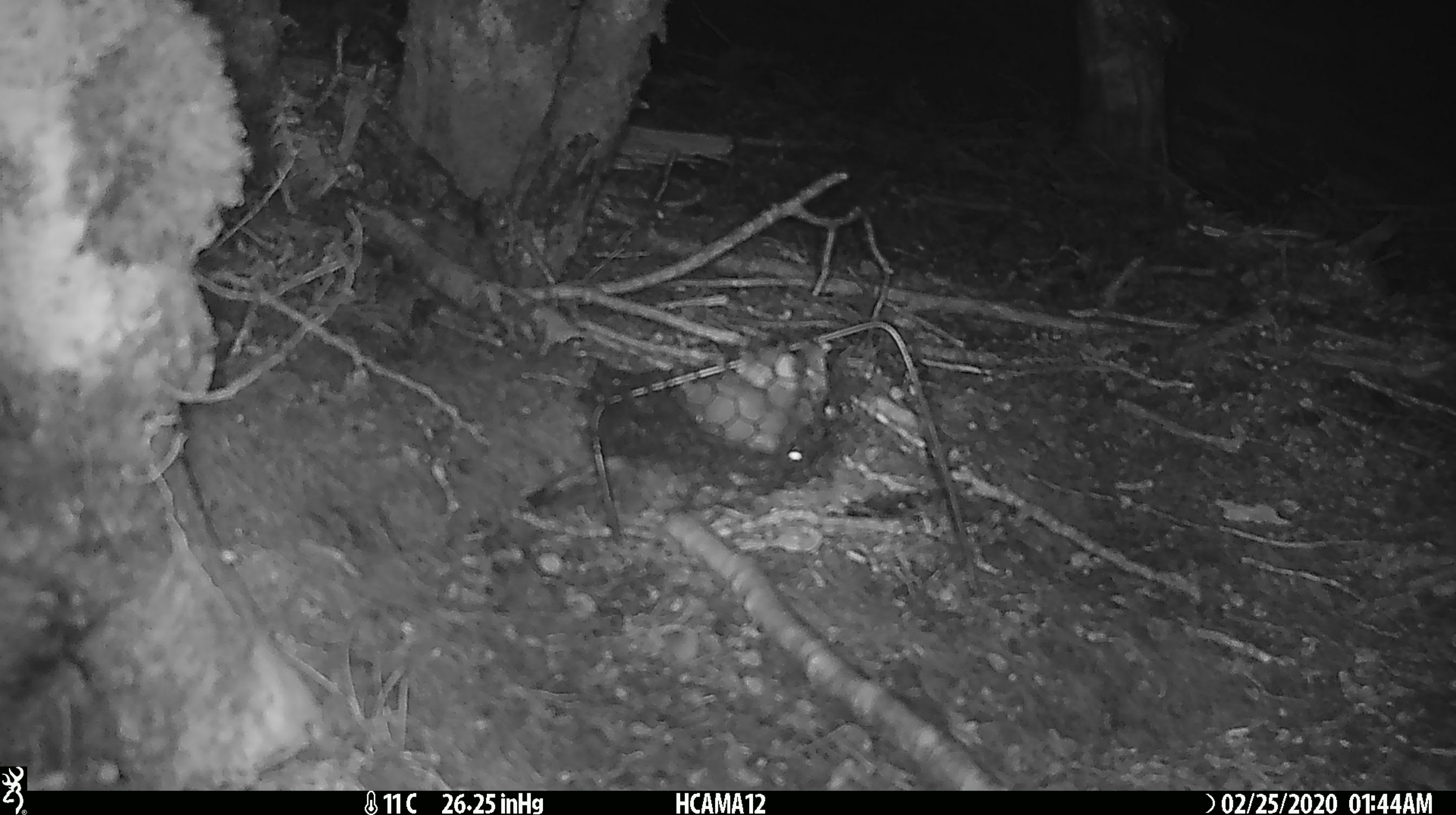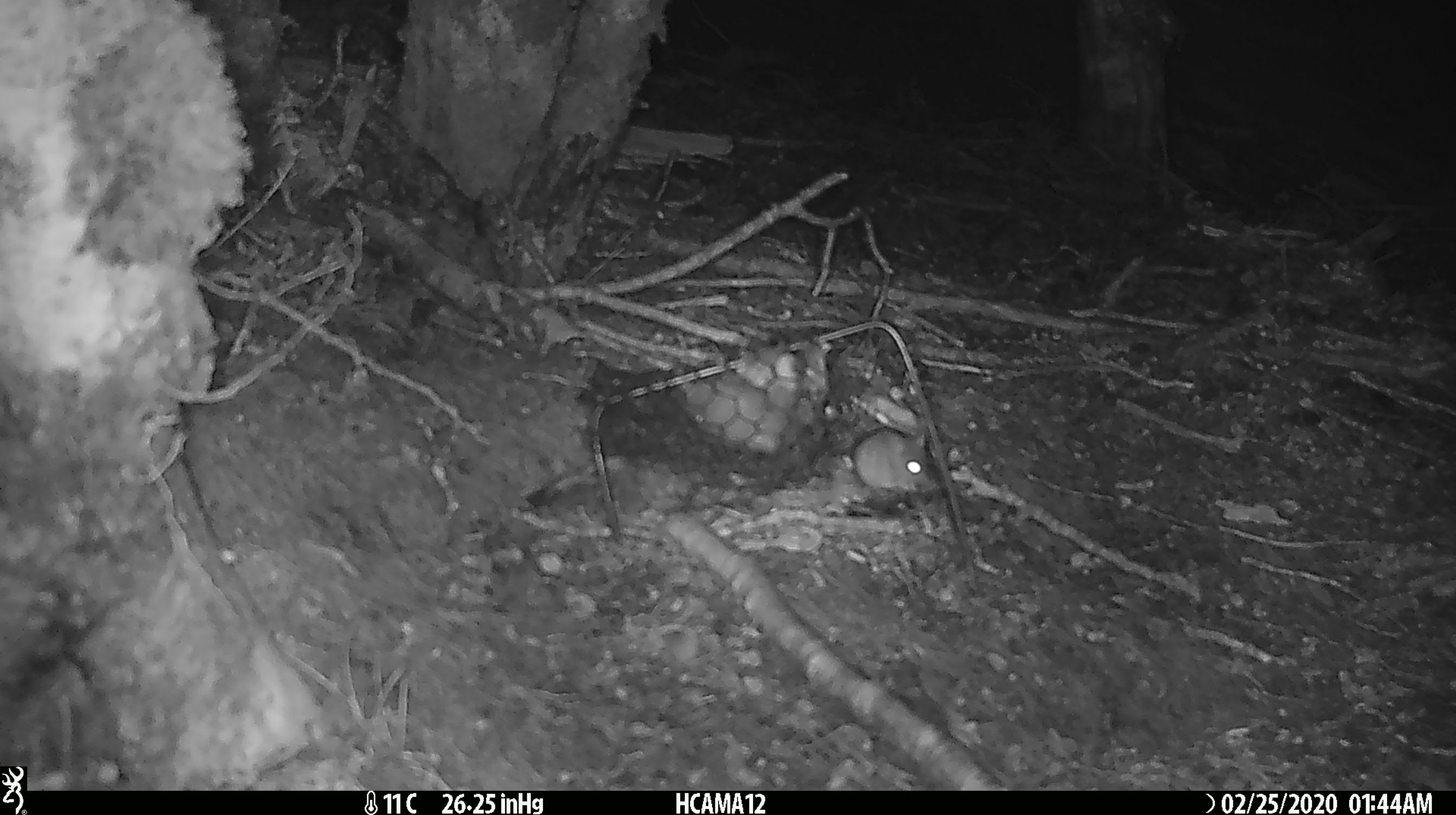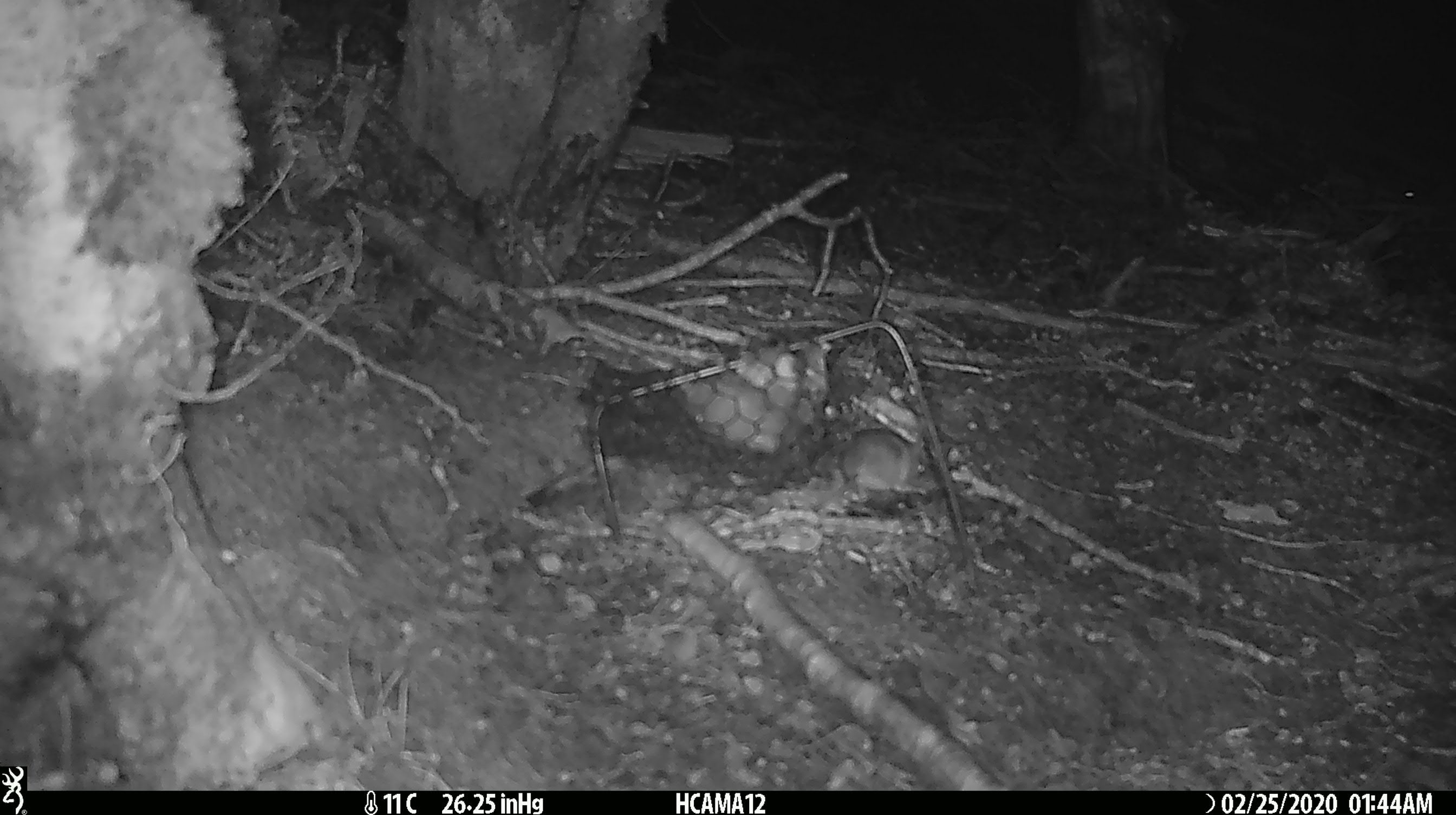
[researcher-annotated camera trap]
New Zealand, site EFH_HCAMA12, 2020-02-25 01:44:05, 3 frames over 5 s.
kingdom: Animalia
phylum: Chordata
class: Mammalia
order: Rodentia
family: Muridae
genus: Mus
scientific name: Mus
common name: mouse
Mouse (Mus).